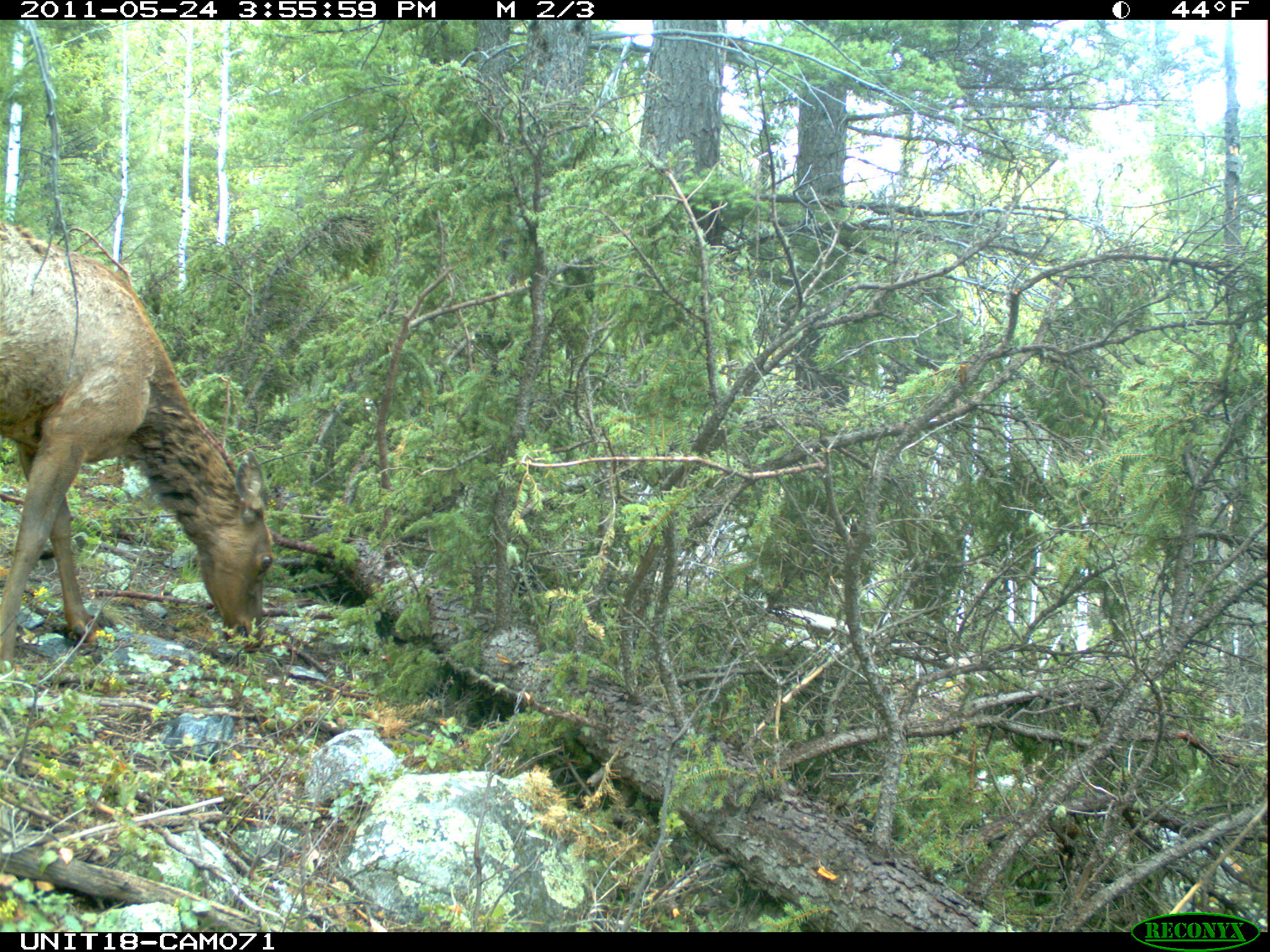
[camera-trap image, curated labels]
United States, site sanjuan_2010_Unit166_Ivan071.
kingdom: Animalia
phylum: Chordata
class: Mammalia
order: Artiodactyla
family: Cervidae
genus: Cervus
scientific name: Cervus elaphus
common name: red deer